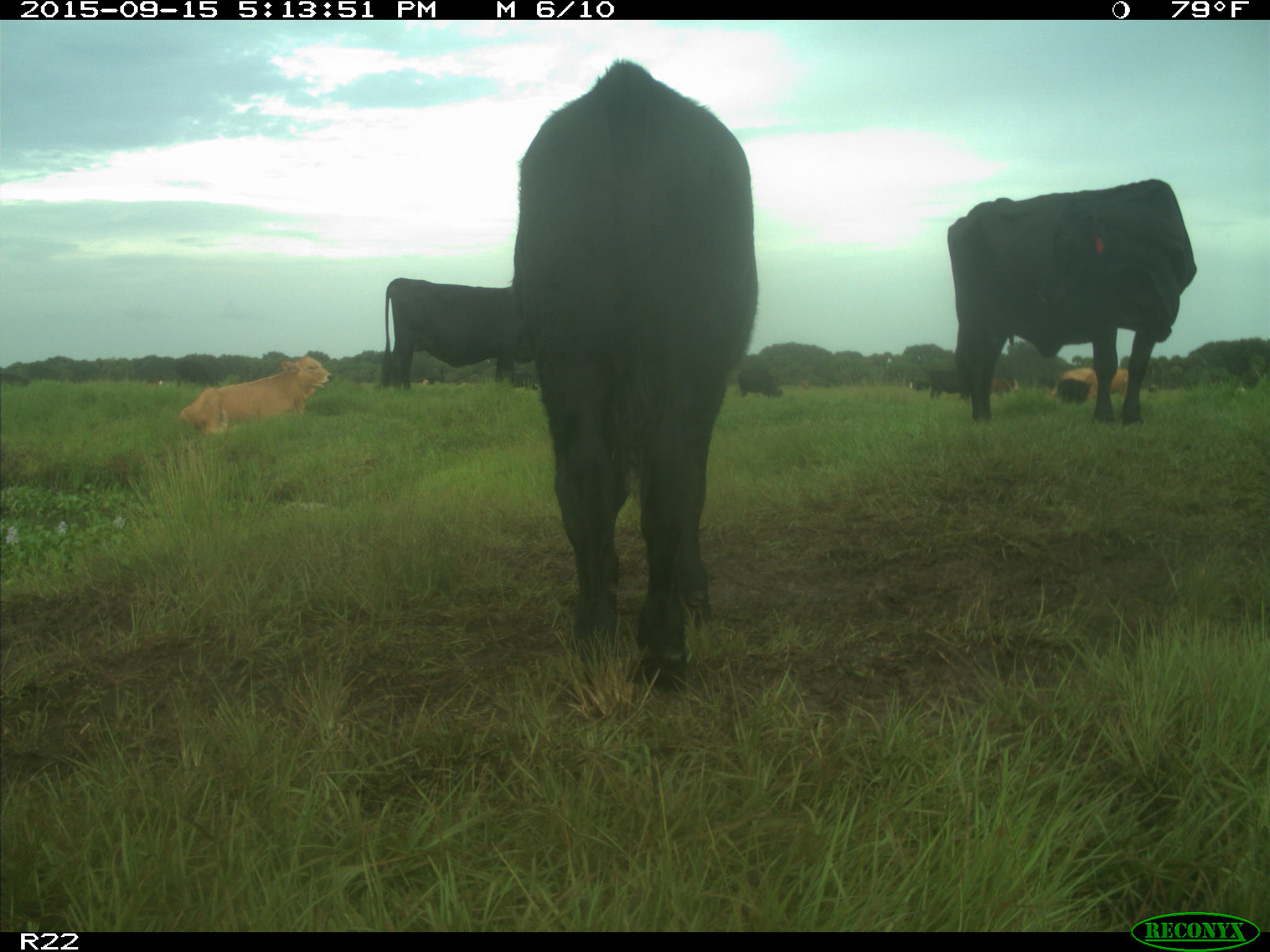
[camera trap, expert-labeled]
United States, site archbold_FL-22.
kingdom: Animalia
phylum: Chordata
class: Mammalia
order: Artiodactyla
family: Bovidae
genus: Bos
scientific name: Bos taurus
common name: domestic cow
Bos taurus (domestic cow).